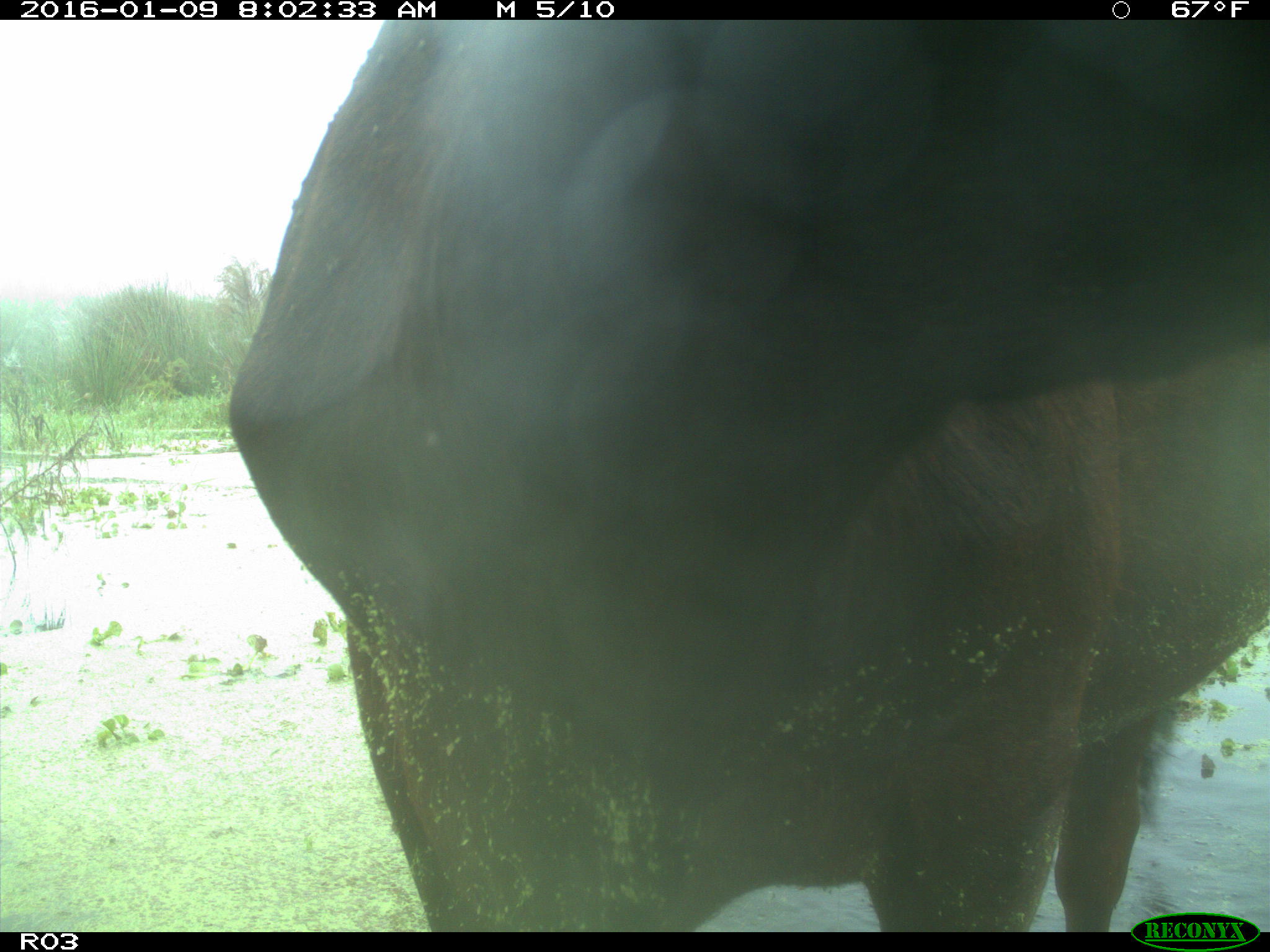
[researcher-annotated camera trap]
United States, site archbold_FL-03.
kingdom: Animalia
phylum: Chordata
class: Mammalia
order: Artiodactyla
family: Bovidae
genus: Bos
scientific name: Bos taurus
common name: domestic cow